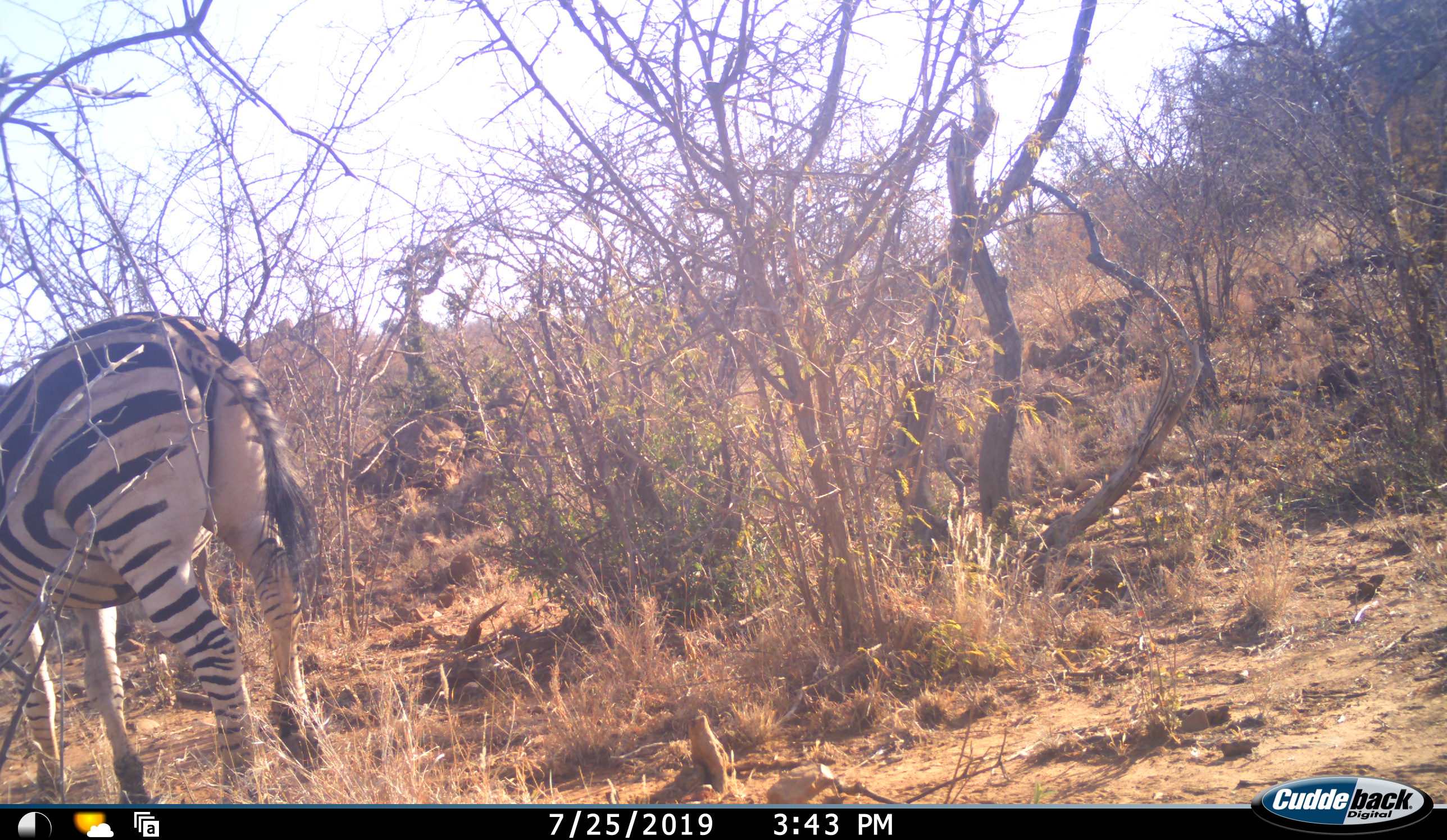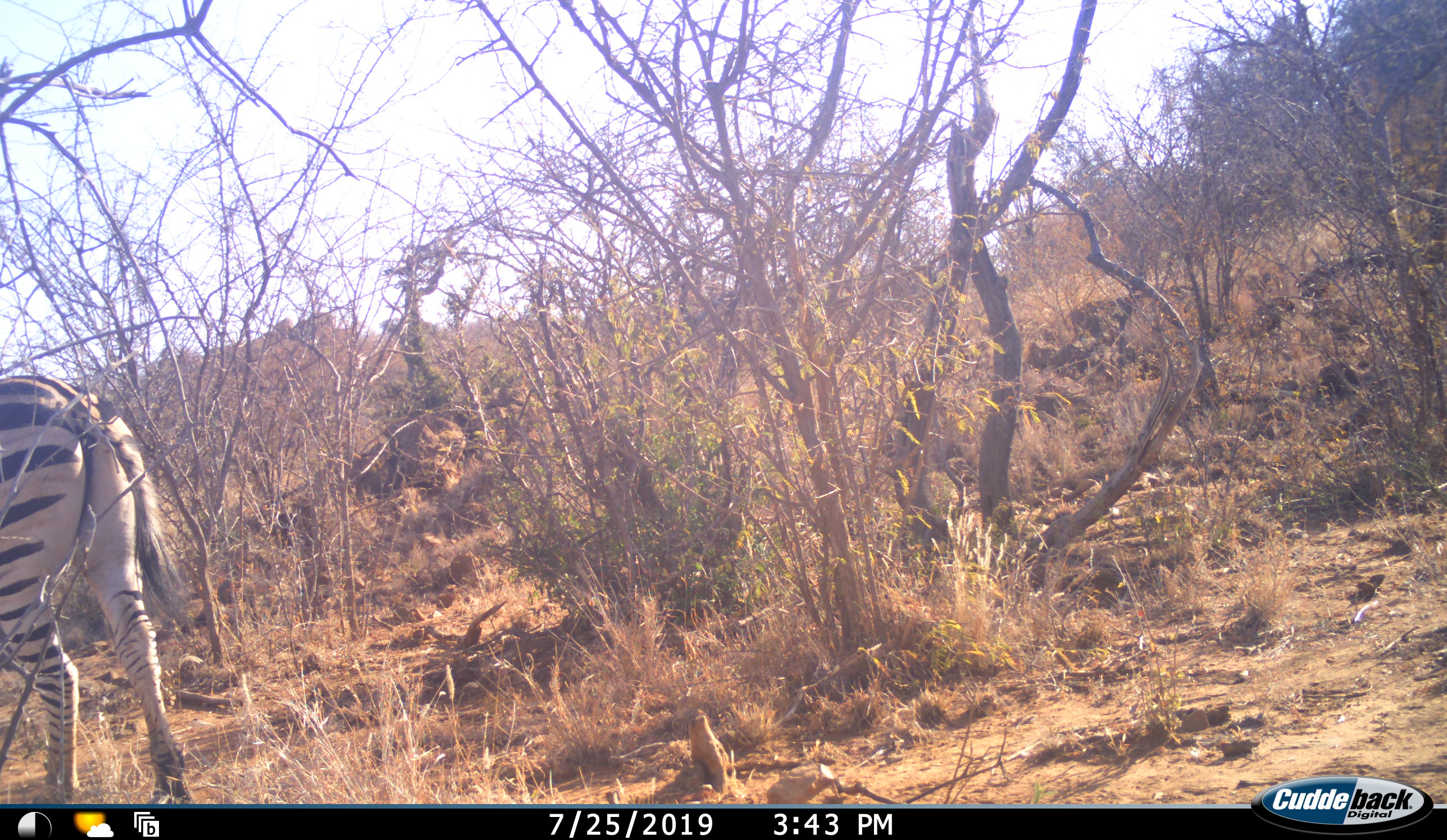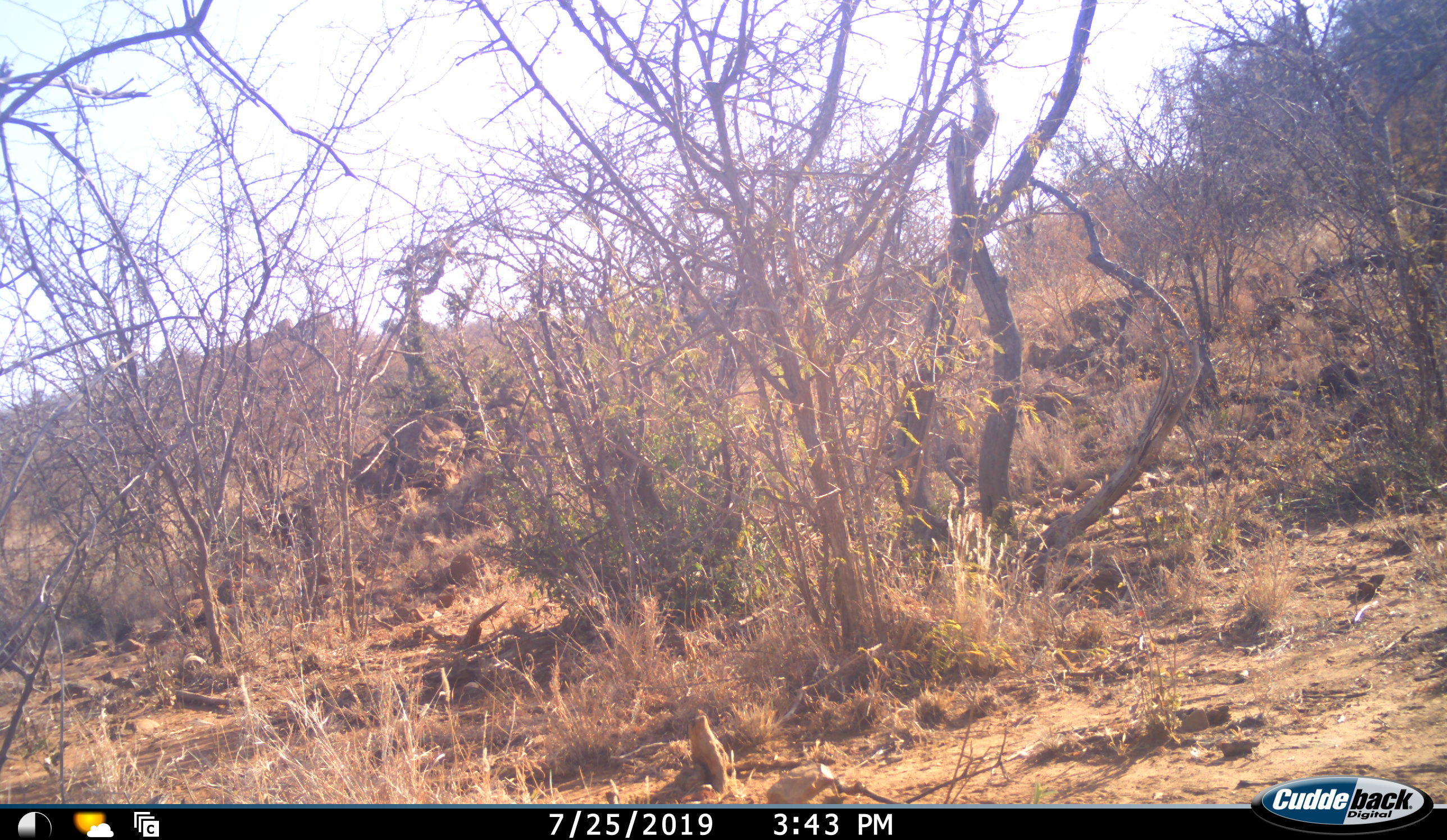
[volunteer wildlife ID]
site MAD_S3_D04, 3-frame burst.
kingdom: Animalia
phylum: Chordata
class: Mammalia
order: Perissodactyla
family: Equidae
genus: Equus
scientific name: Equus quagga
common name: plains zebra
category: zebraplains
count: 1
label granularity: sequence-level